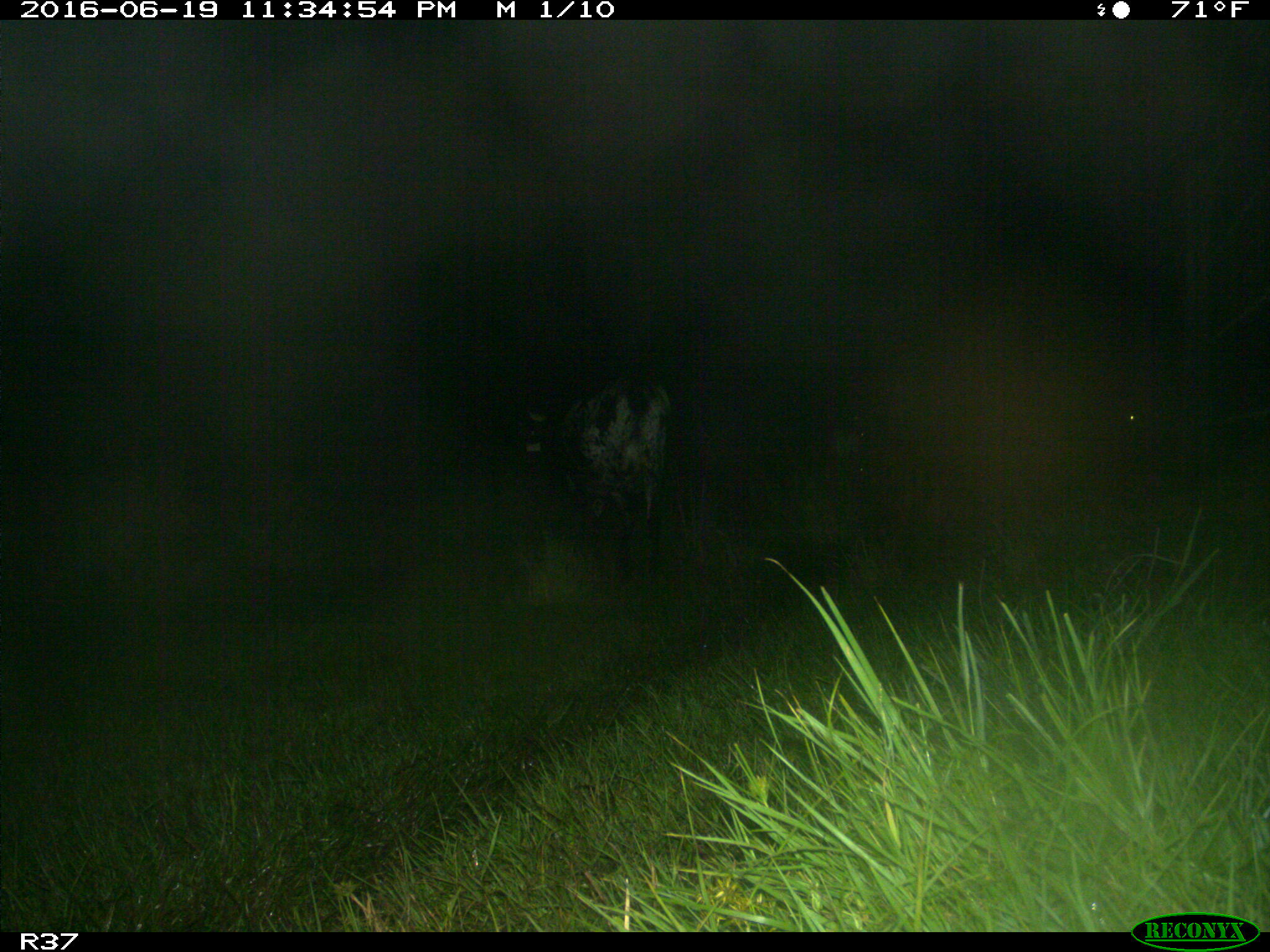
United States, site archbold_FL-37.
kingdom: Animalia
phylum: Chordata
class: Mammalia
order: Artiodactyla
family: Bovidae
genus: Bos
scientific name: Bos taurus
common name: domestic cow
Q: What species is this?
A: Bos taurus (domestic cow).